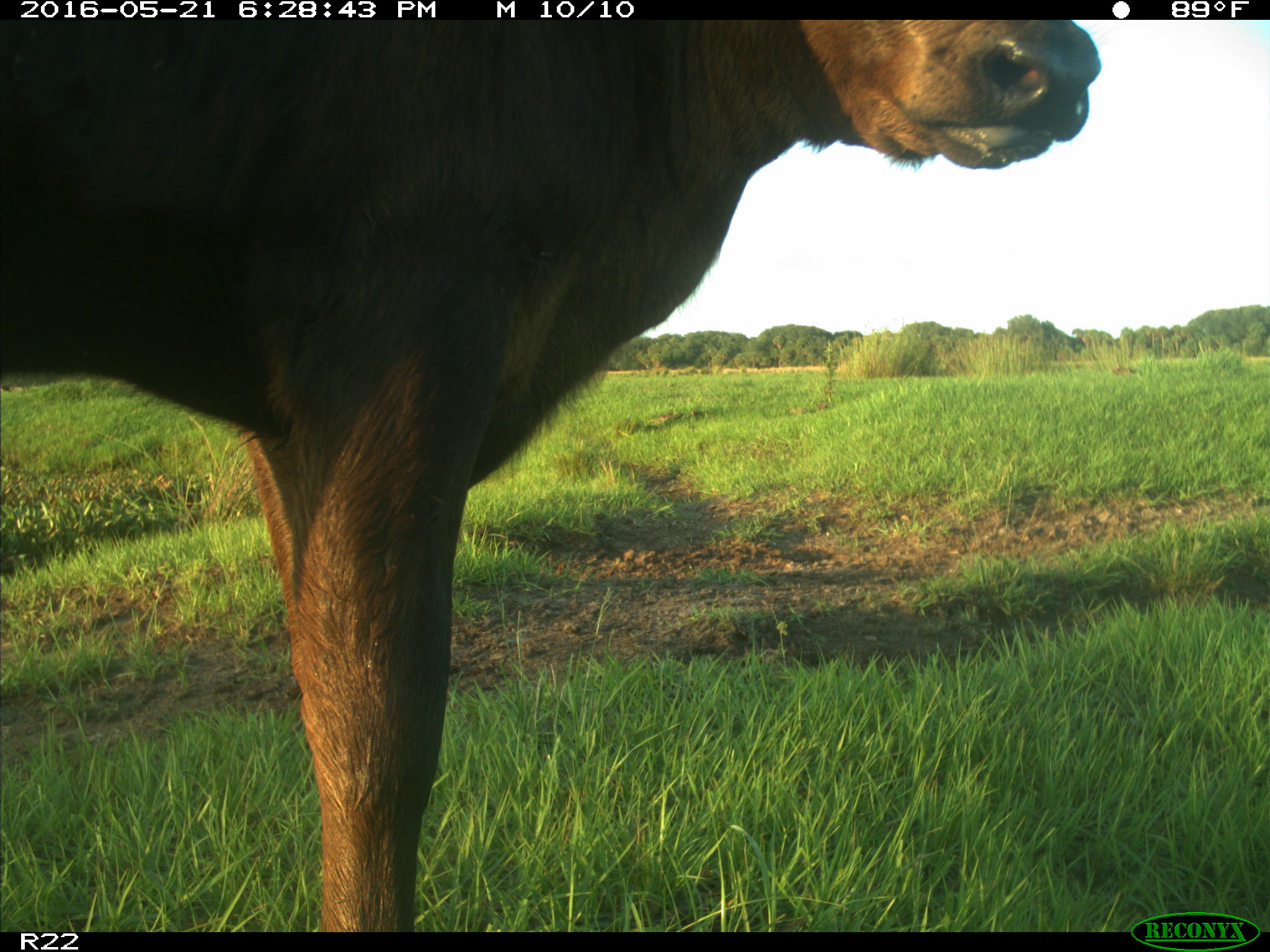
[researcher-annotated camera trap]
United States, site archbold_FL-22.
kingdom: Animalia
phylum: Chordata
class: Mammalia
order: Artiodactyla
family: Bovidae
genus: Bos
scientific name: Bos taurus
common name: domestic cow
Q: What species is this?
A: Bos taurus (domestic cow).